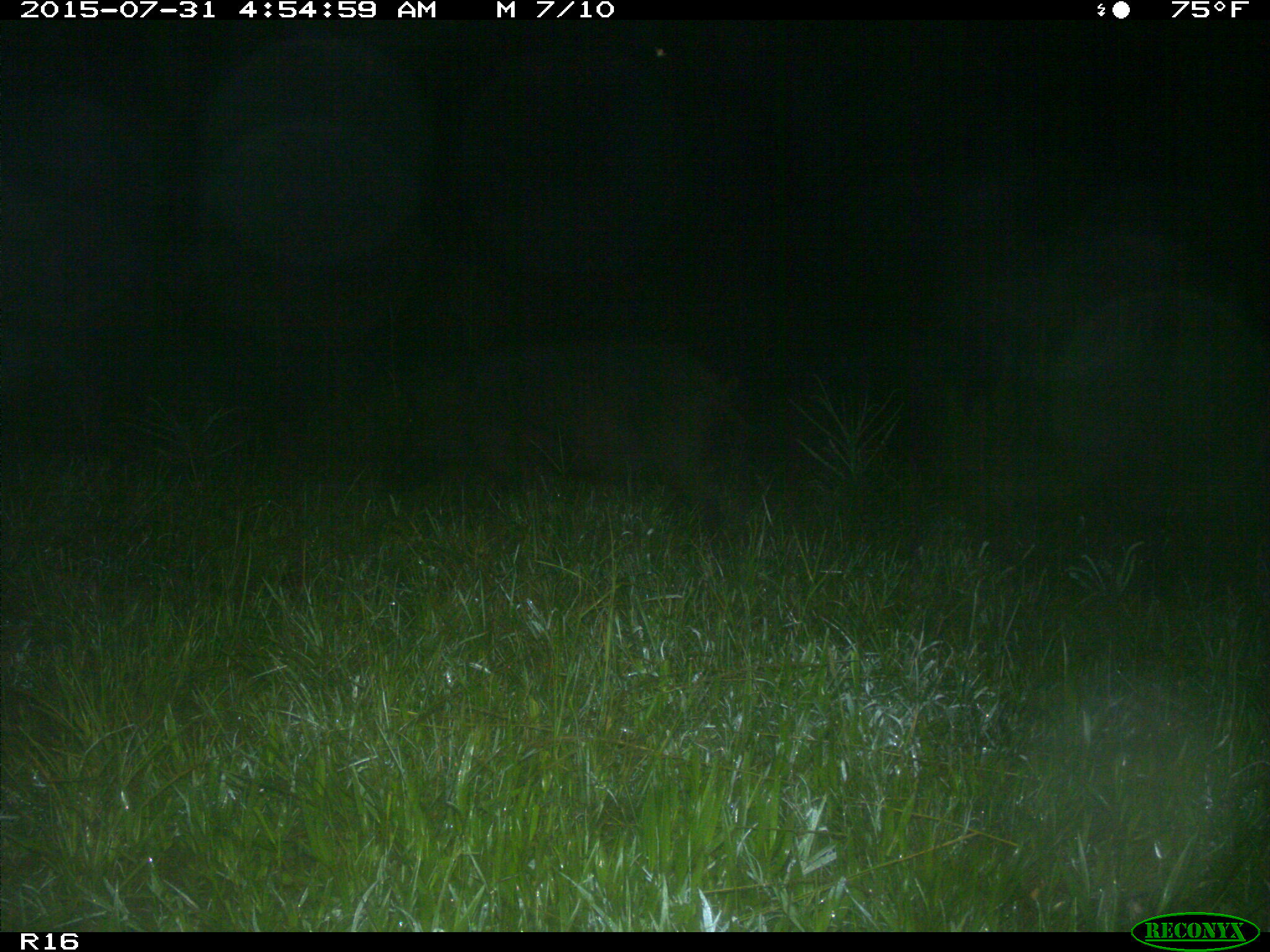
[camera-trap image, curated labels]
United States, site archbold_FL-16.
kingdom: Animalia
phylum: Chordata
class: Mammalia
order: Artiodactyla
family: Suidae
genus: Sus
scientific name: Sus scrofa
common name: wild boar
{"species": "Sus scrofa (wild boar)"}